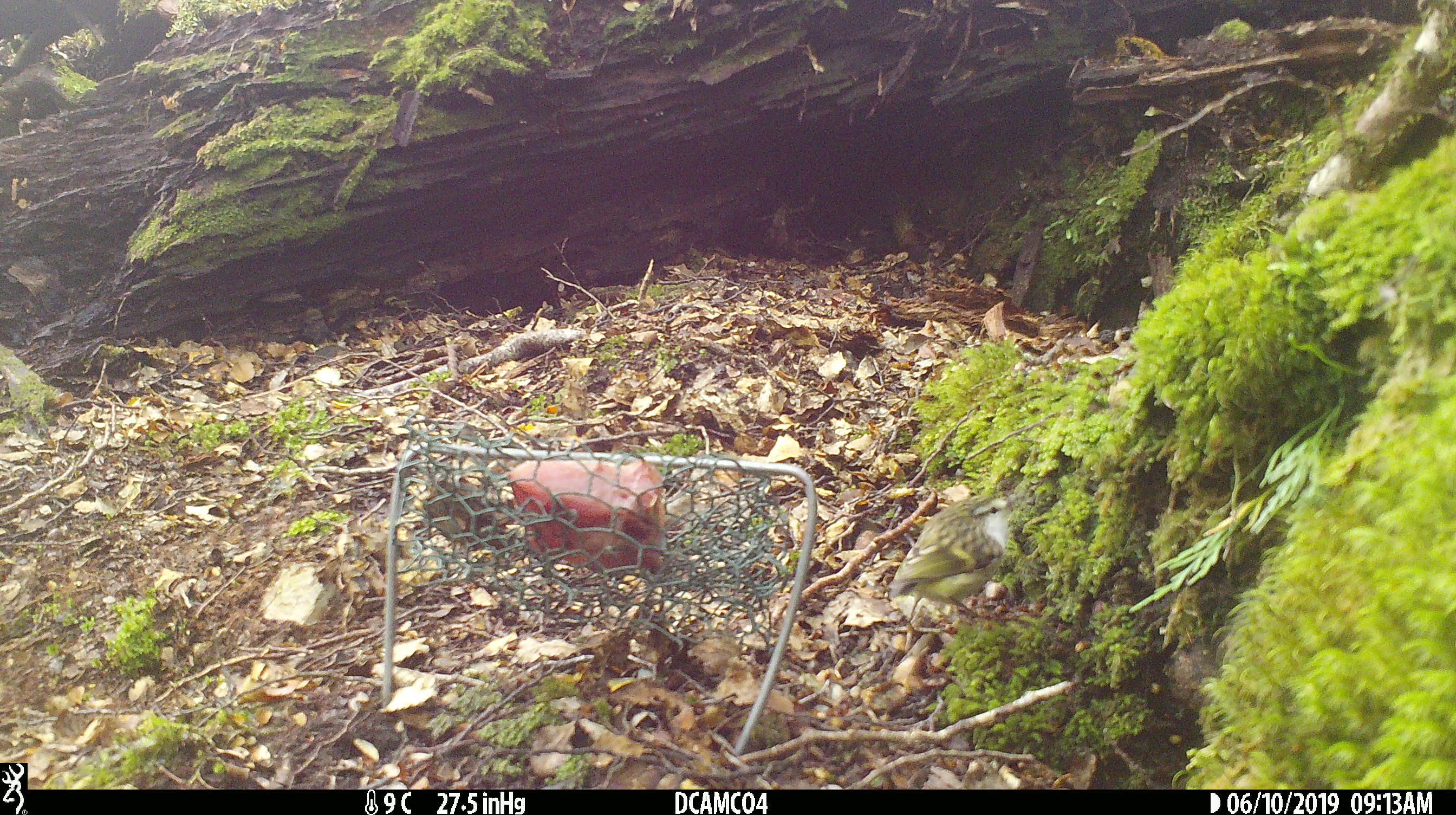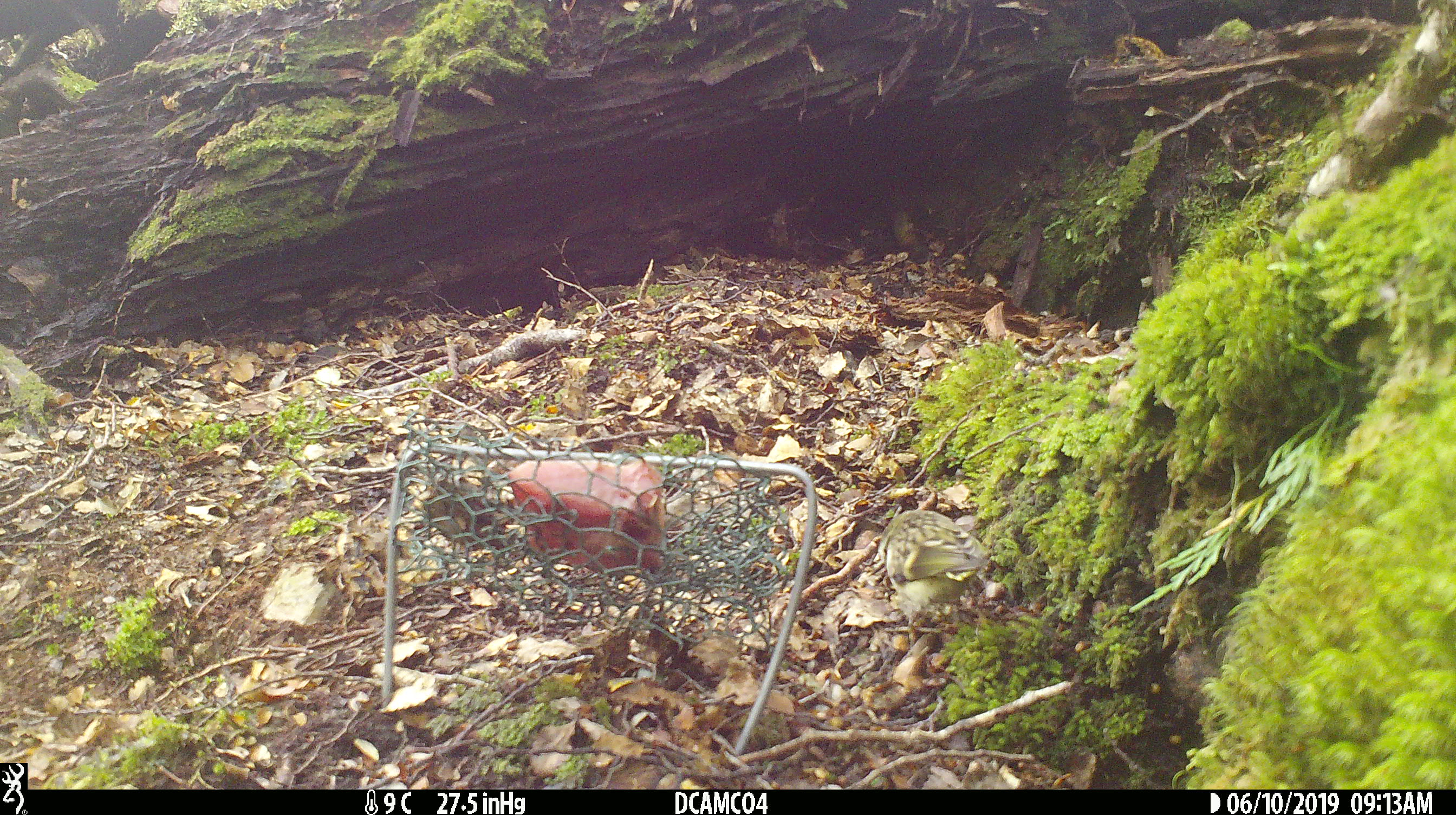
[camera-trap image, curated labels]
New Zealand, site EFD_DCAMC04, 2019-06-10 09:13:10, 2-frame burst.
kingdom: Animalia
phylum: Chordata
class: Aves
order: Passeriformes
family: Acanthisittidae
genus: Acanthisitta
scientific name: Acanthisitta chloris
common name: rifleman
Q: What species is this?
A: Rifleman (Acanthisitta chloris).